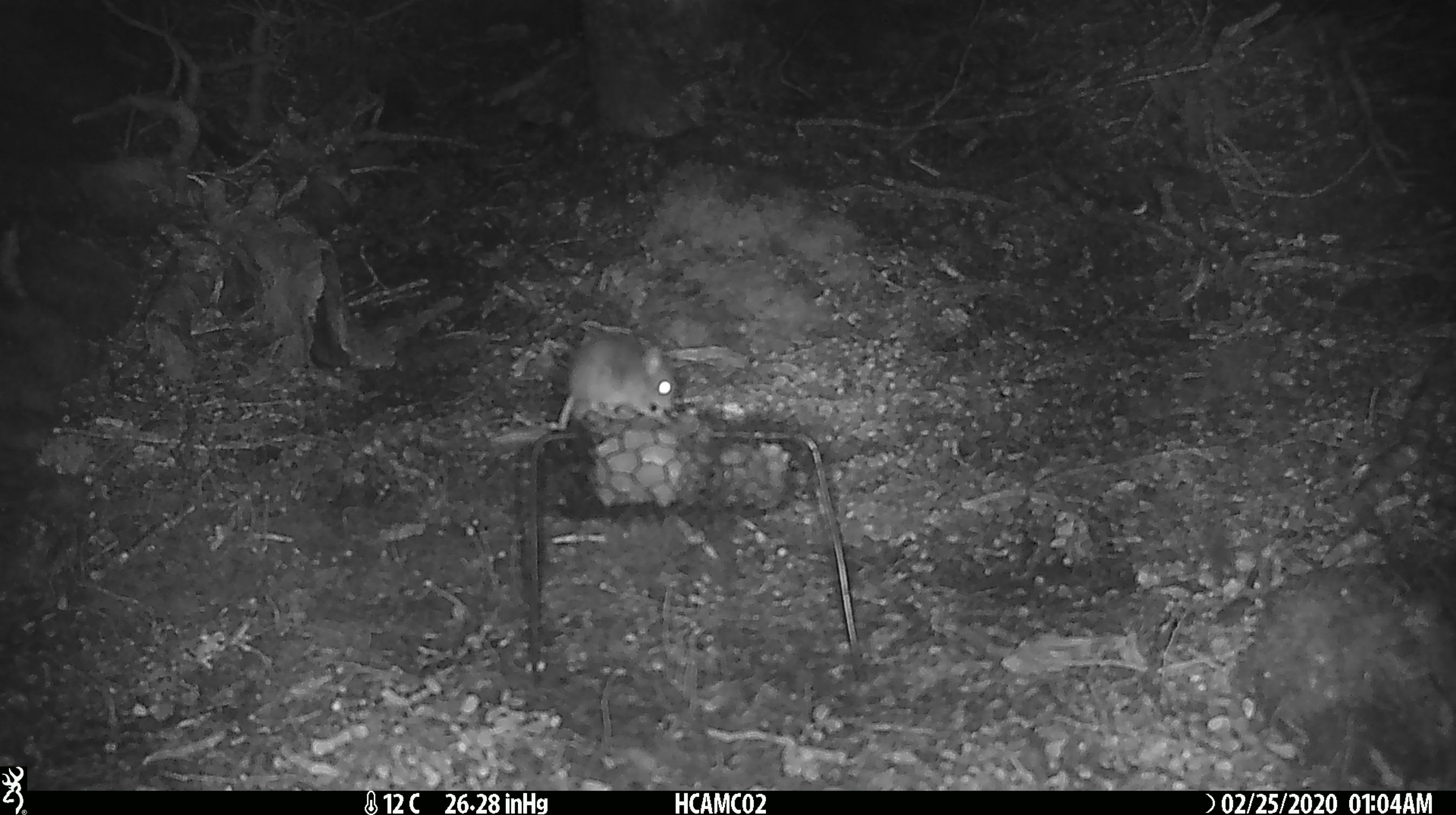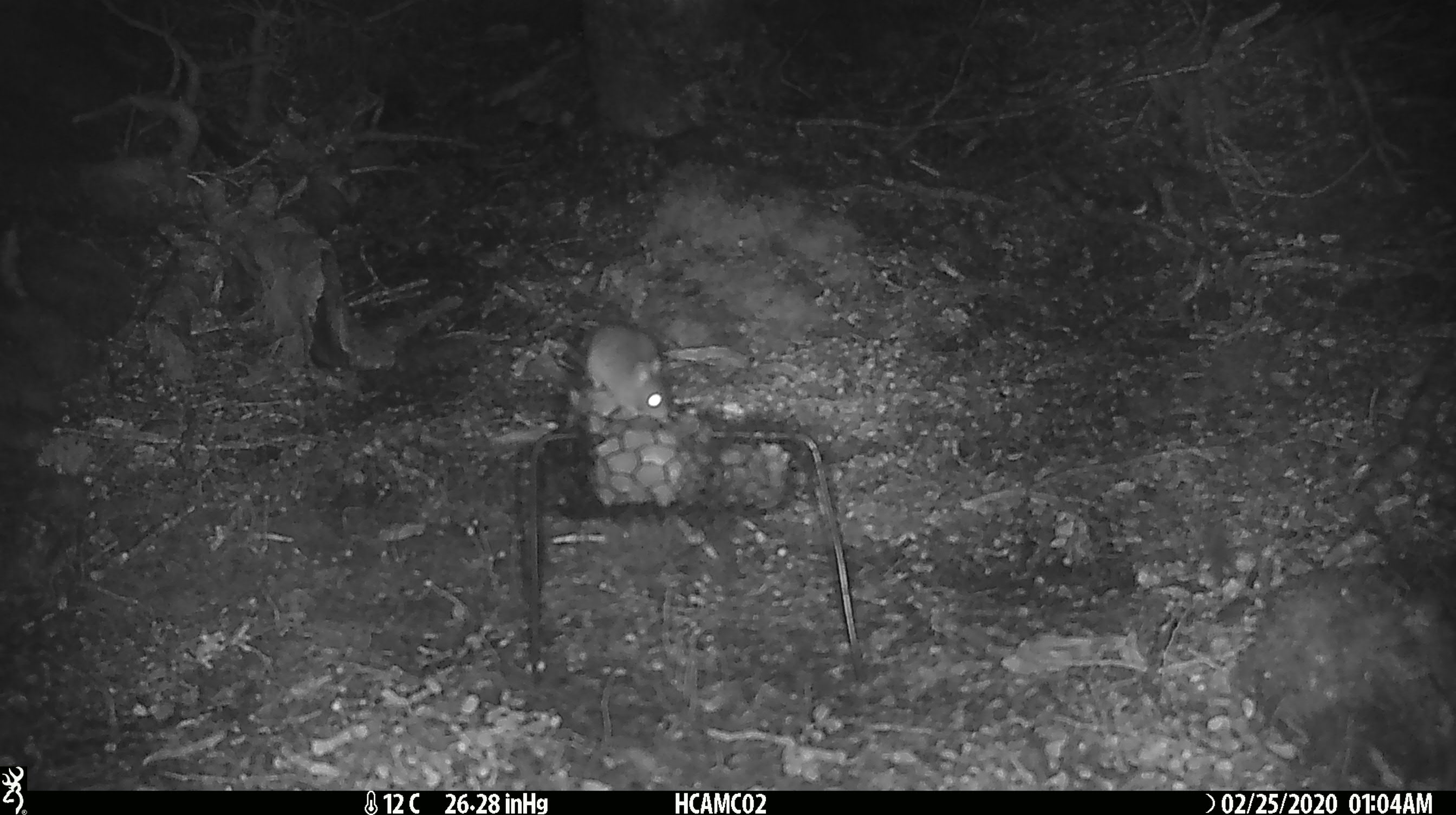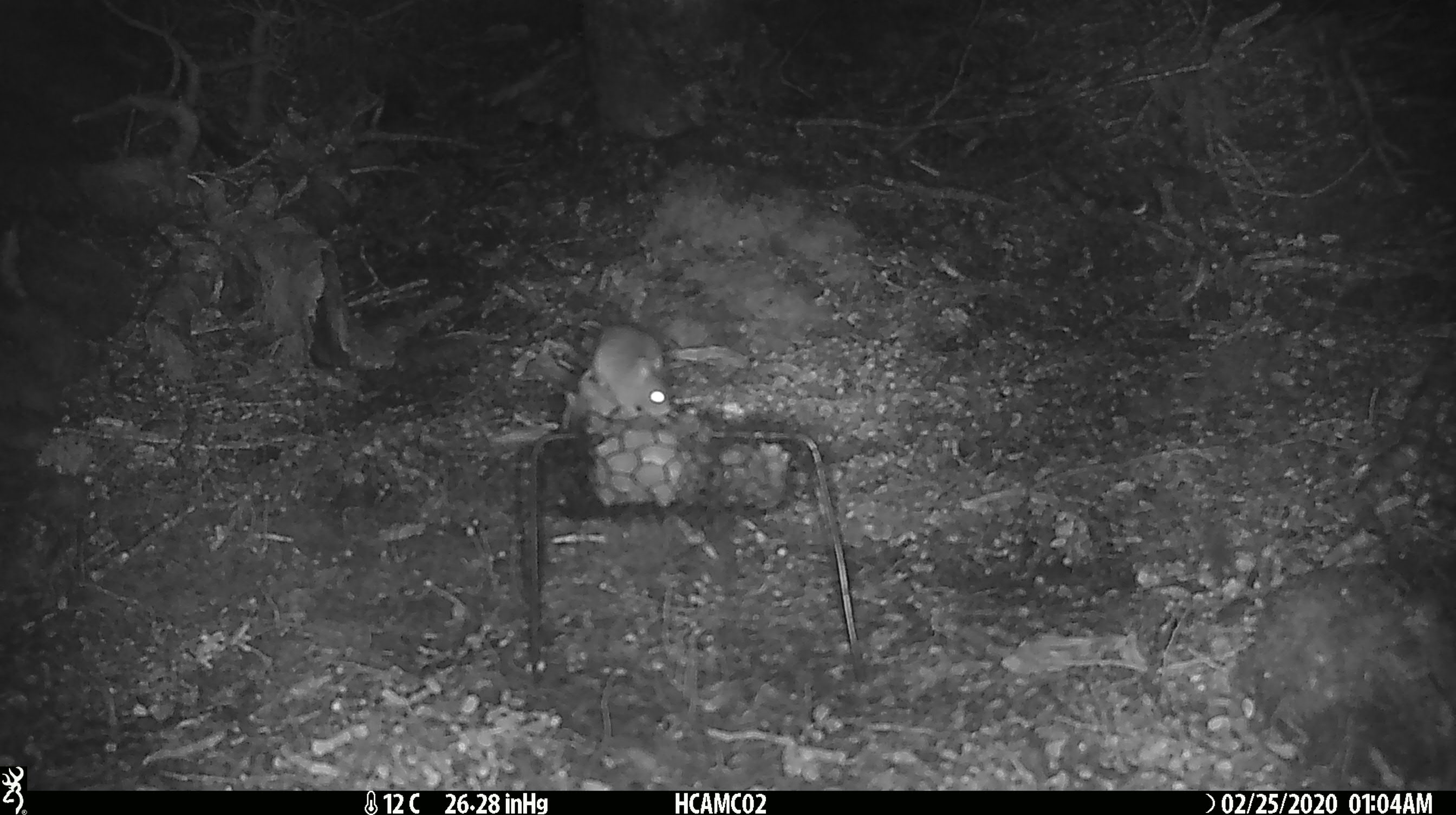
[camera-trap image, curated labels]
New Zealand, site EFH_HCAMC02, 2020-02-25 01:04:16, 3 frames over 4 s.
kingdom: Animalia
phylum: Chordata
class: Mammalia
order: Rodentia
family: Muridae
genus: Mus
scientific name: Mus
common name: mouse